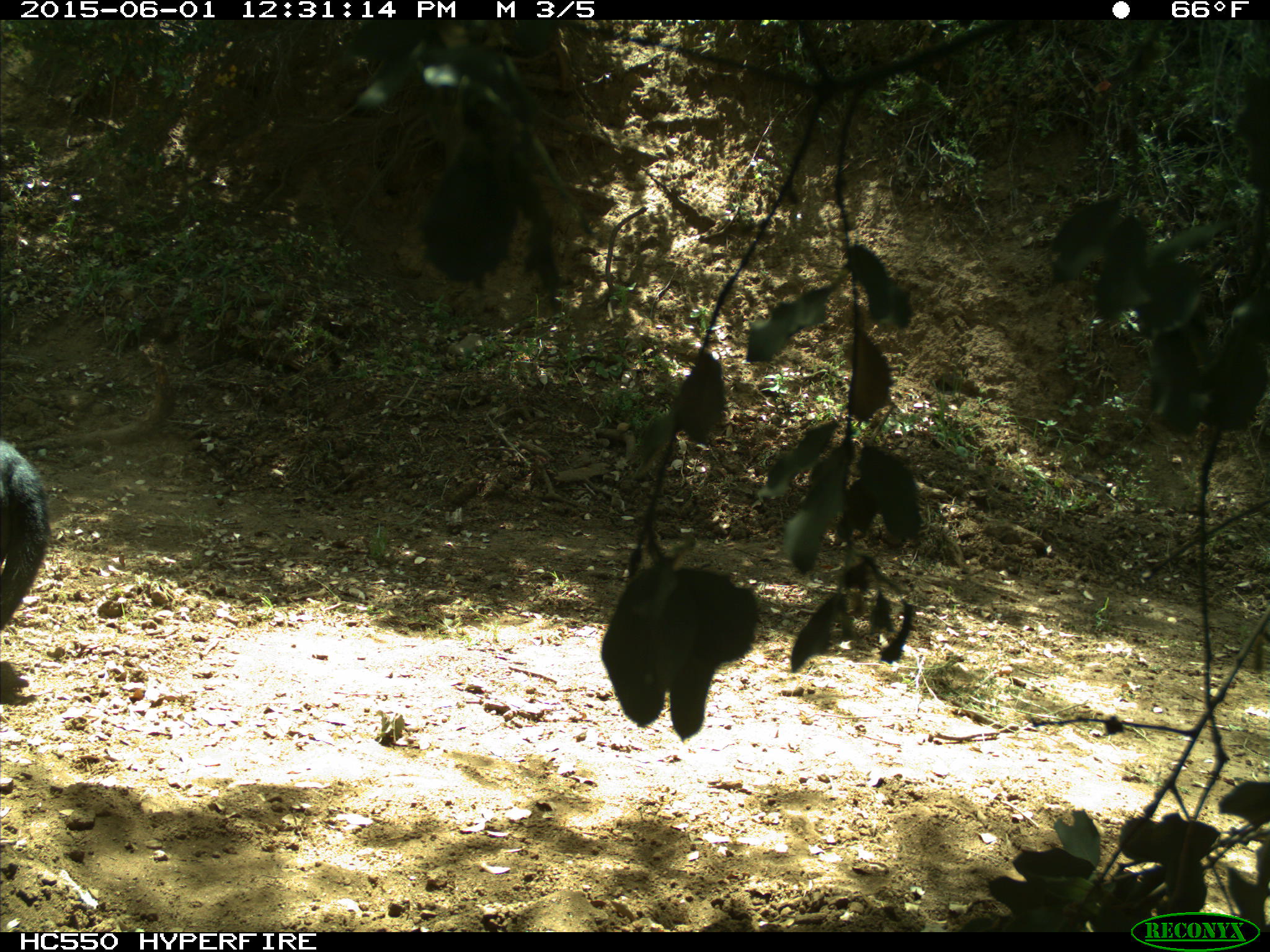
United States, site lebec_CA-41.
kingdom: Animalia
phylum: Chordata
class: Mammalia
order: Artiodactyla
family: Bovidae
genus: Bos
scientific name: Bos taurus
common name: domestic cow